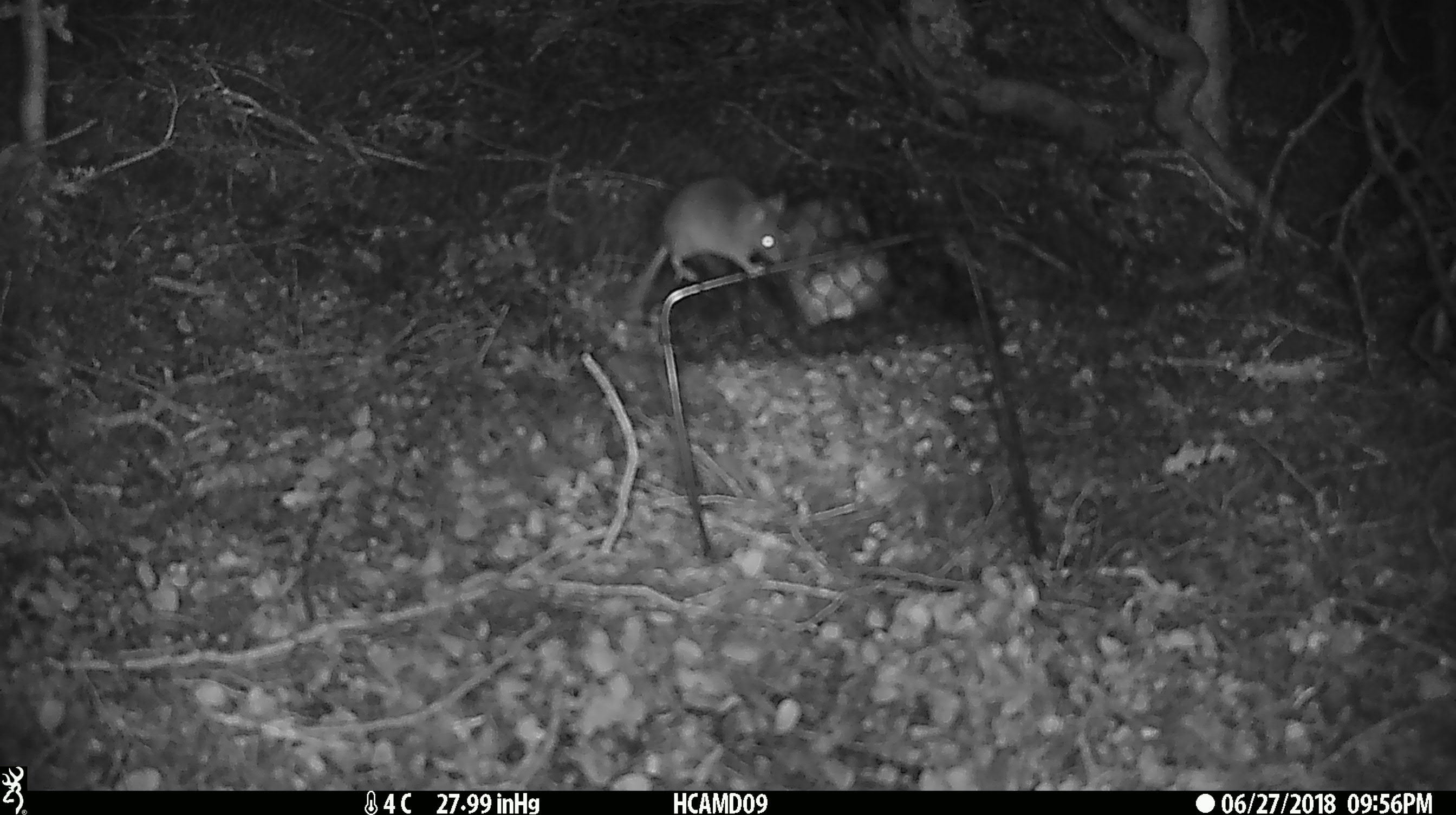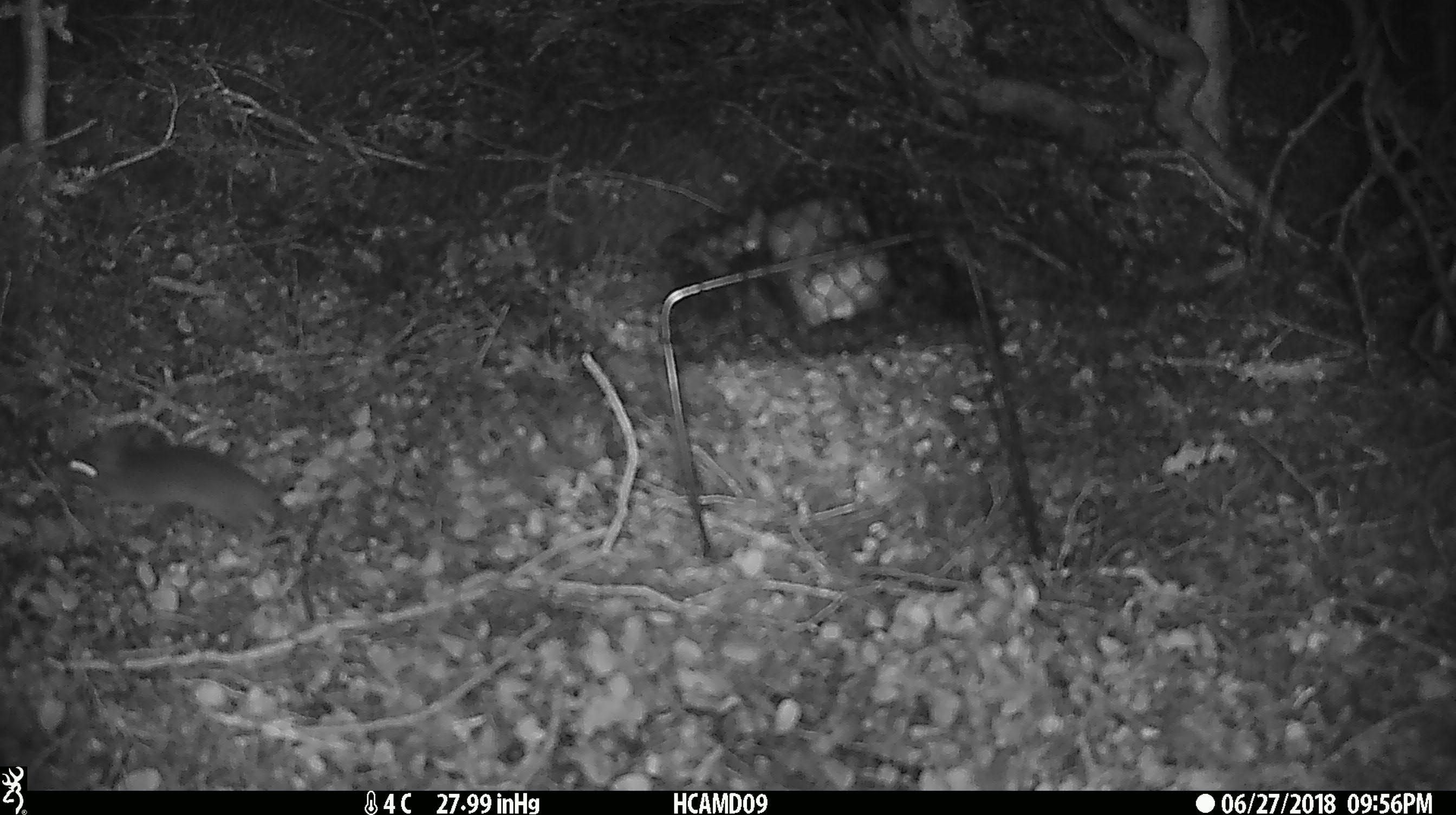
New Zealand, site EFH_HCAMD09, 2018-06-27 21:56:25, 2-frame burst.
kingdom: Animalia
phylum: Chordata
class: Mammalia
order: Rodentia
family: Muridae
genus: Mus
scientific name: Mus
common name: mouse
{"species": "mouse (Mus)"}